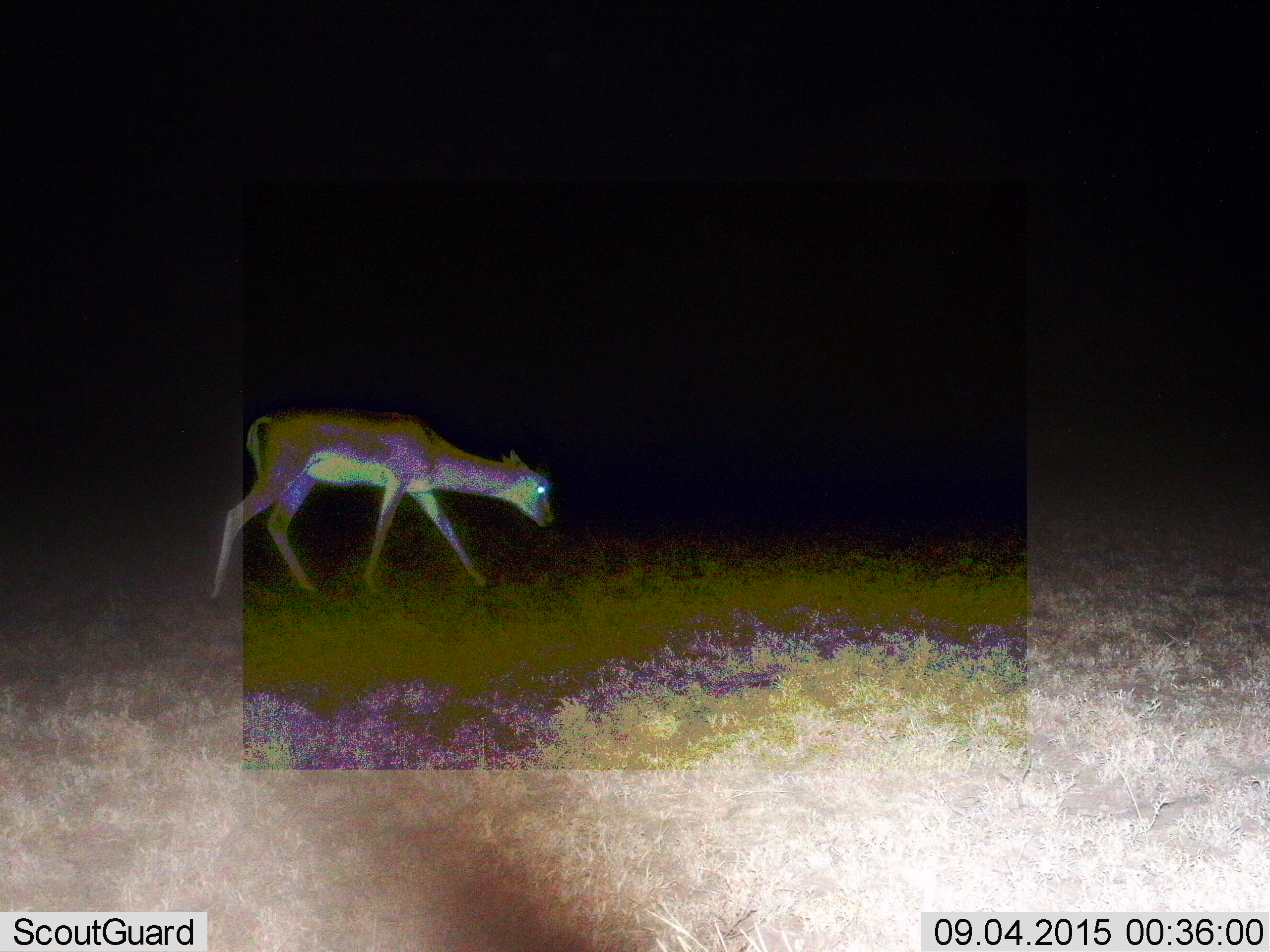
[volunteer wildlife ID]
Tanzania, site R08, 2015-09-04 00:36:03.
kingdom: Animalia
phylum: Chordata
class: Mammalia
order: Artiodactyla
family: Bovidae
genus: Nanger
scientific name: Nanger granti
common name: grant's gazelle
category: gazellegrants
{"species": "gazellegrants (grant's gazelle) (Nanger granti)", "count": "1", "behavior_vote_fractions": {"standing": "25%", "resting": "0%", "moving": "75%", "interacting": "0%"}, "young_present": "0%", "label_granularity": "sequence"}